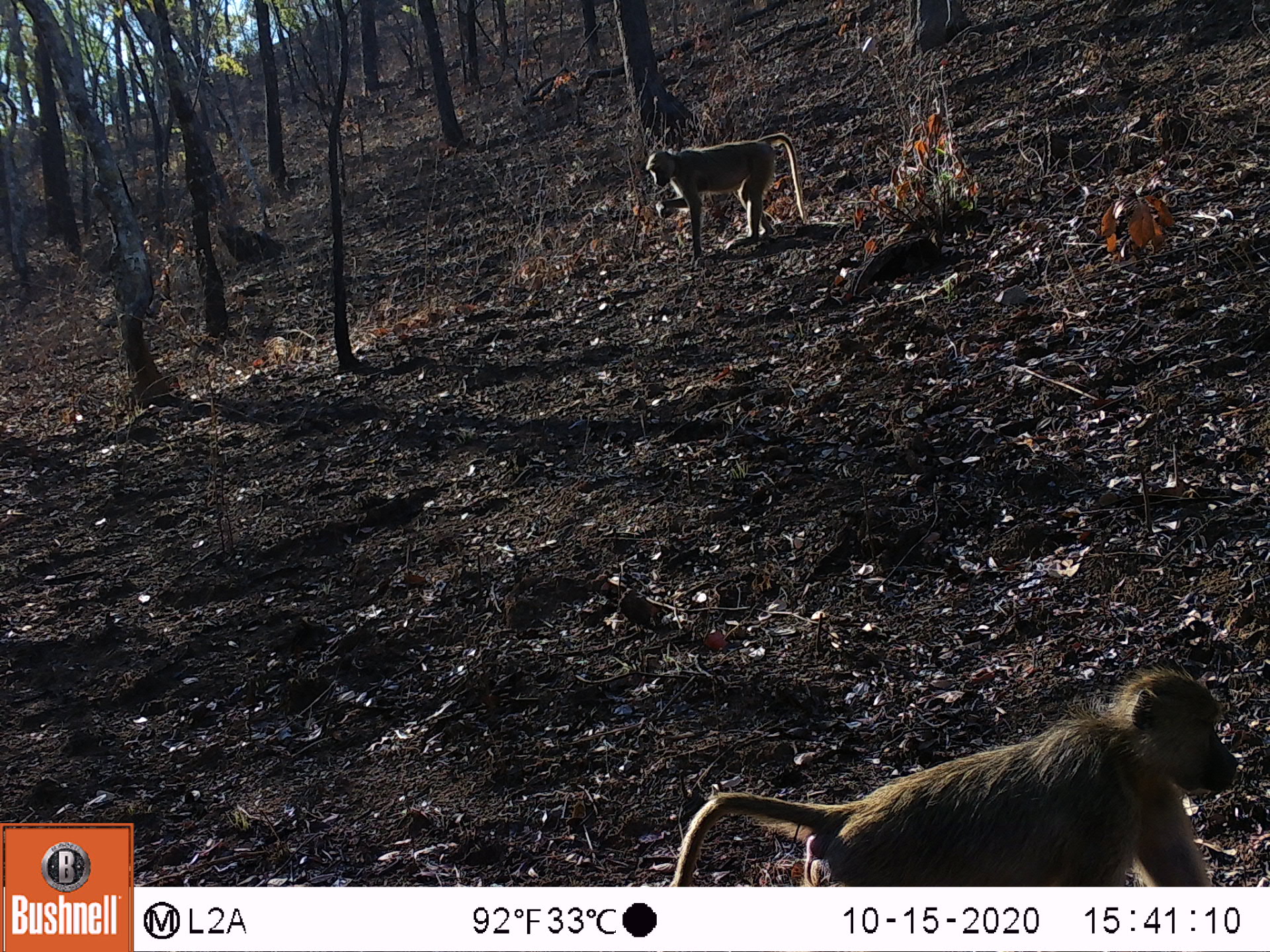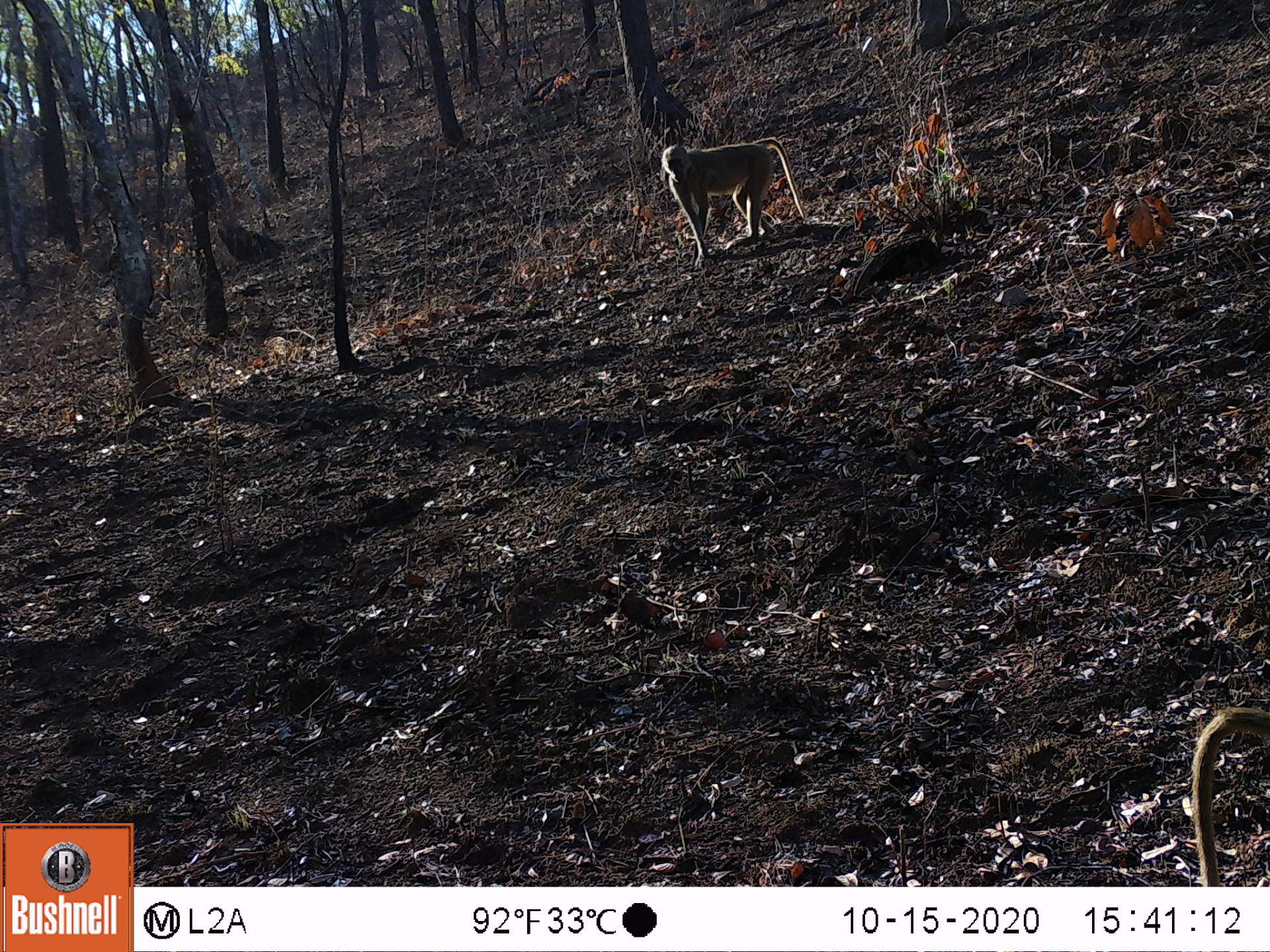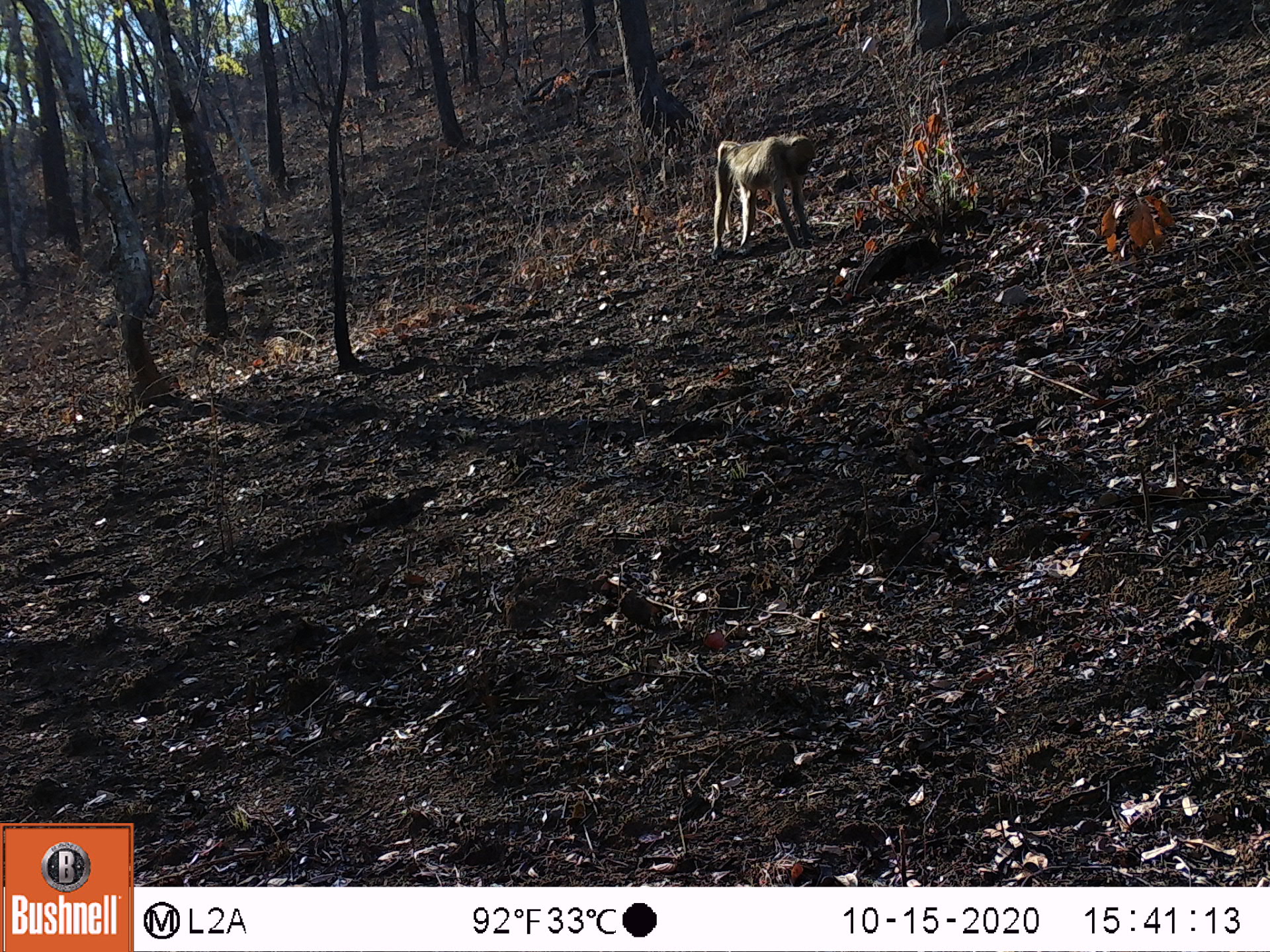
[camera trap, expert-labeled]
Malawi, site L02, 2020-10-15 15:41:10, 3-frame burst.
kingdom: Animalia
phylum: Chordata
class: Mammalia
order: Primates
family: Cercopithecidae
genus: Papio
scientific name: Papio cynocephalus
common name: yellow baboon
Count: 2.